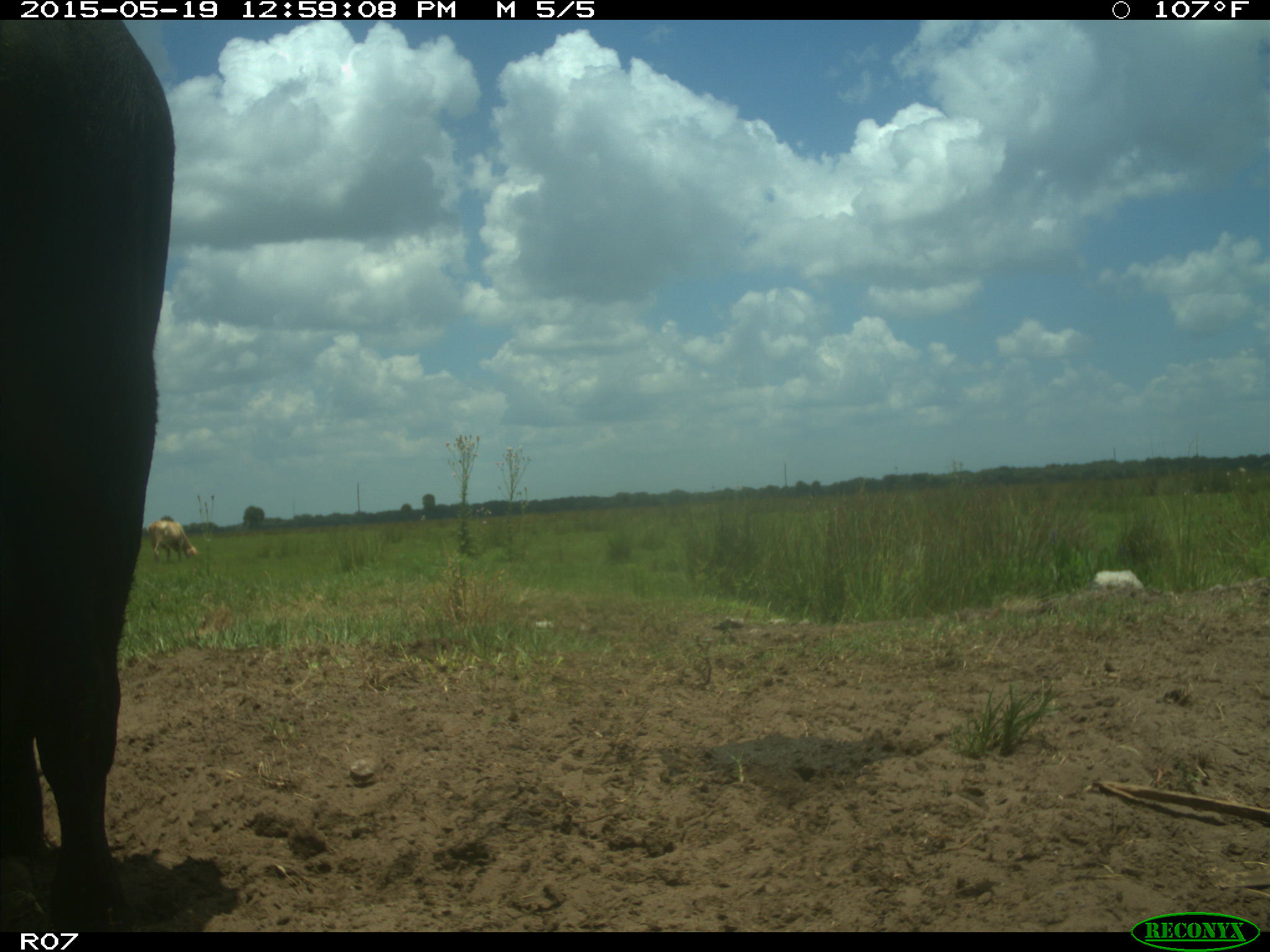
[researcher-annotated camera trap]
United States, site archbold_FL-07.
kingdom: Animalia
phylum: Chordata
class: Mammalia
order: Artiodactyla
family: Bovidae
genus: Bos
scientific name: Bos taurus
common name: domestic cow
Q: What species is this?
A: Bos taurus (domestic cow).